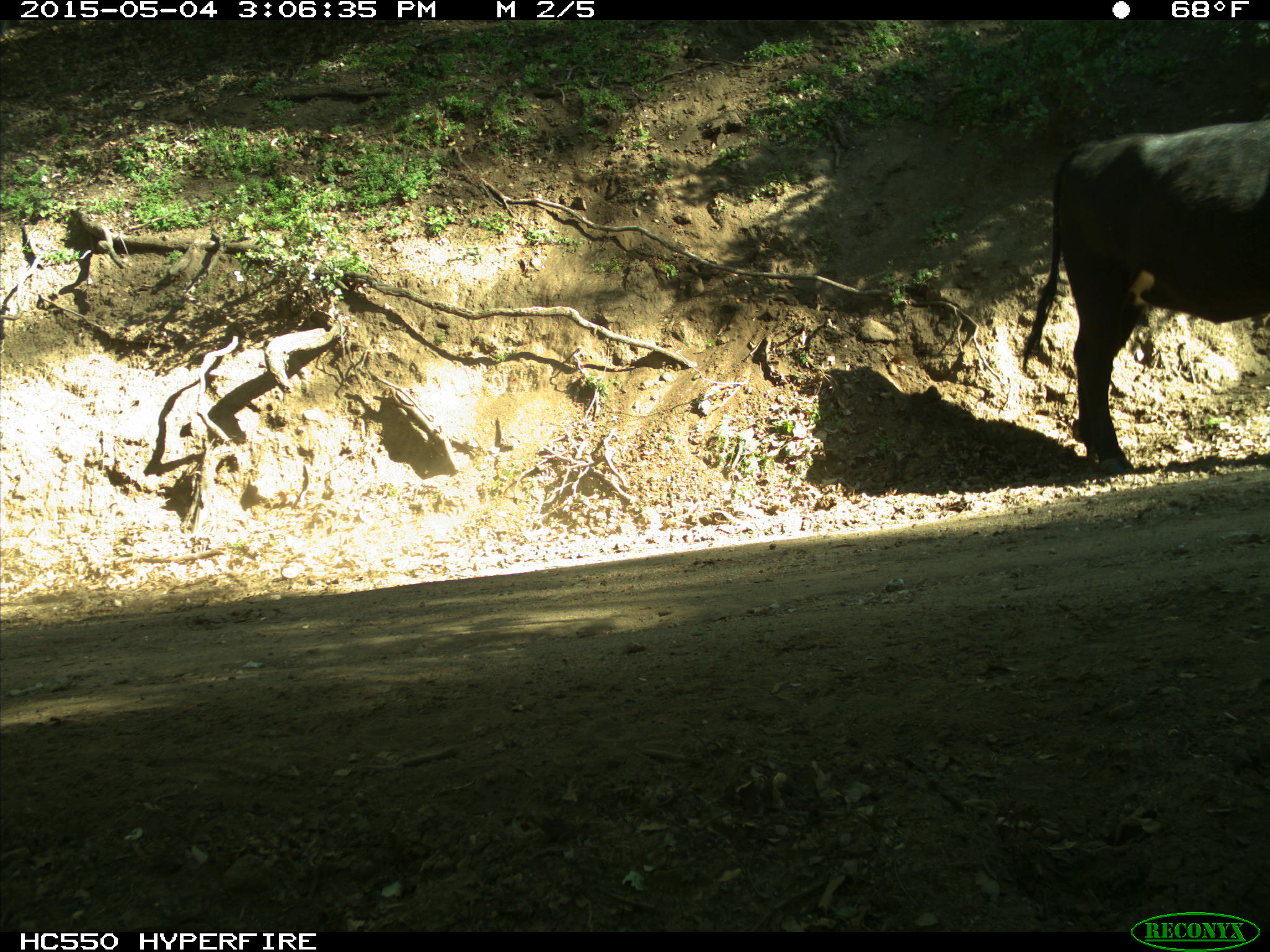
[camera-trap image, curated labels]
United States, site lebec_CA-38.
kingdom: Animalia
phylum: Chordata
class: Mammalia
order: Artiodactyla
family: Bovidae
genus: Bos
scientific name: Bos taurus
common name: domestic cow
Bos taurus (domestic cow).